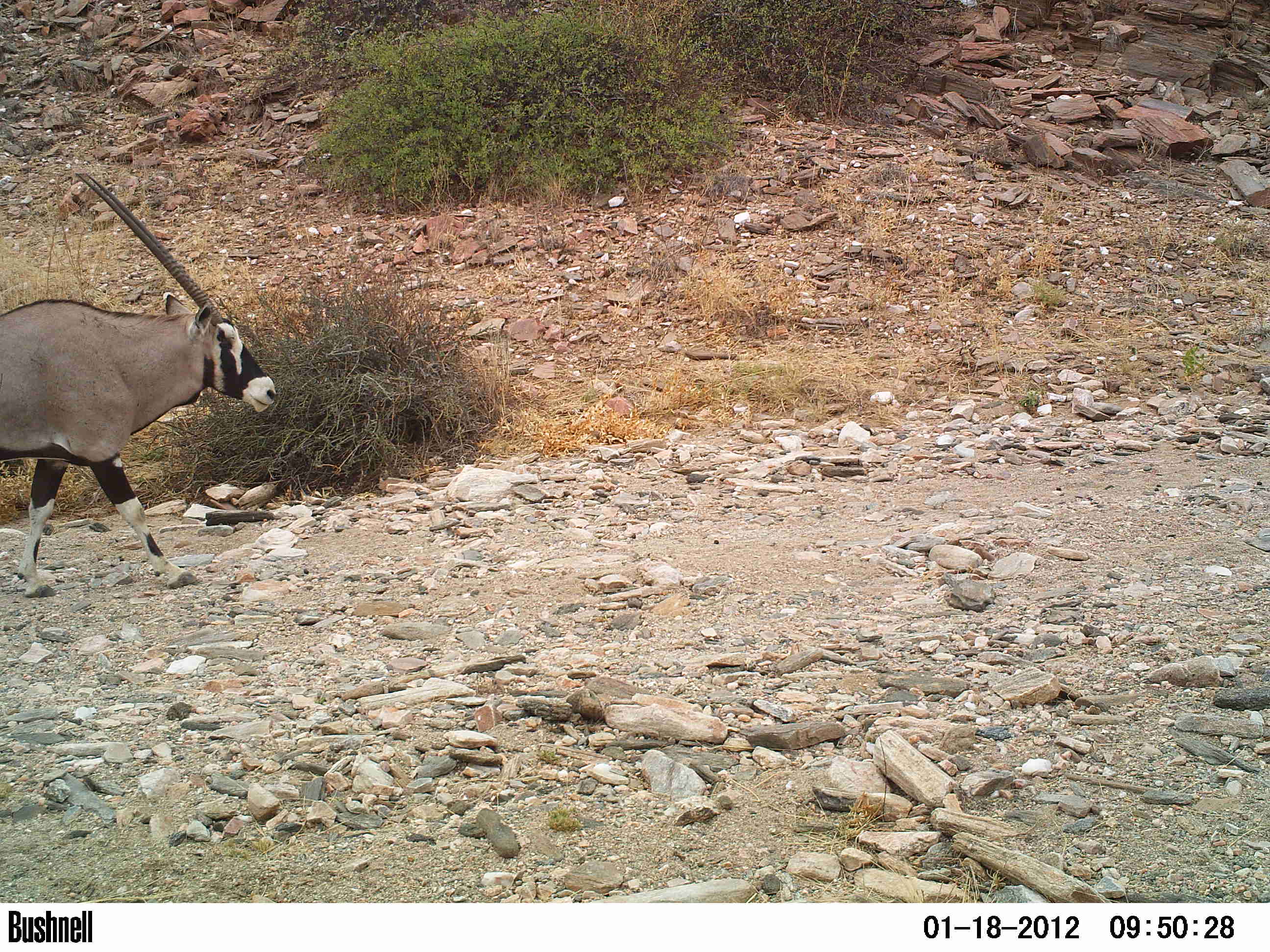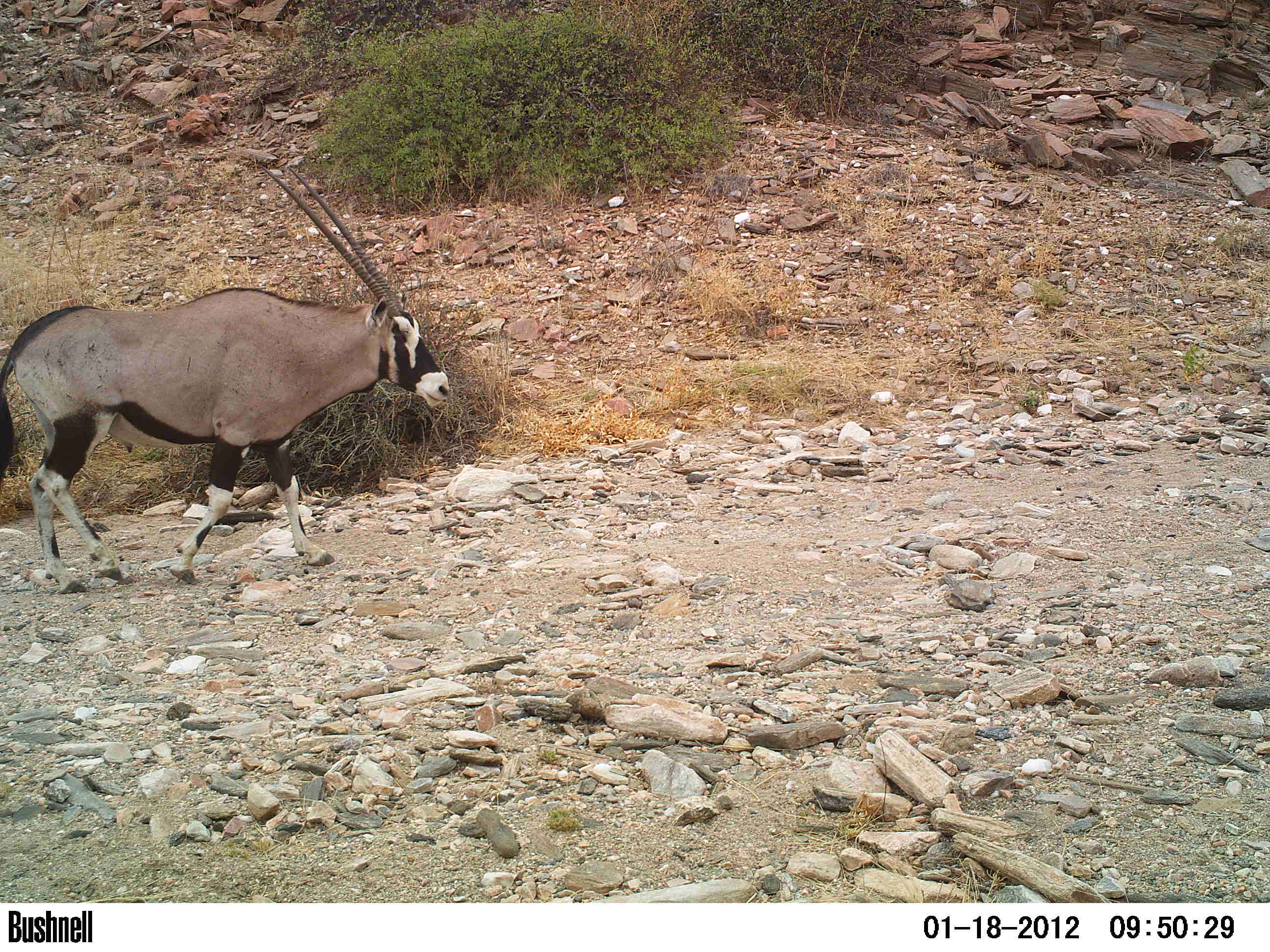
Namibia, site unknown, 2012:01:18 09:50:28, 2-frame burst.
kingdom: Animalia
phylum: Chordata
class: Mammalia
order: Artiodactyla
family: Bovidae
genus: Oryx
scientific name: Oryx gazella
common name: gemsbok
Oryx gazella (gemsbok).